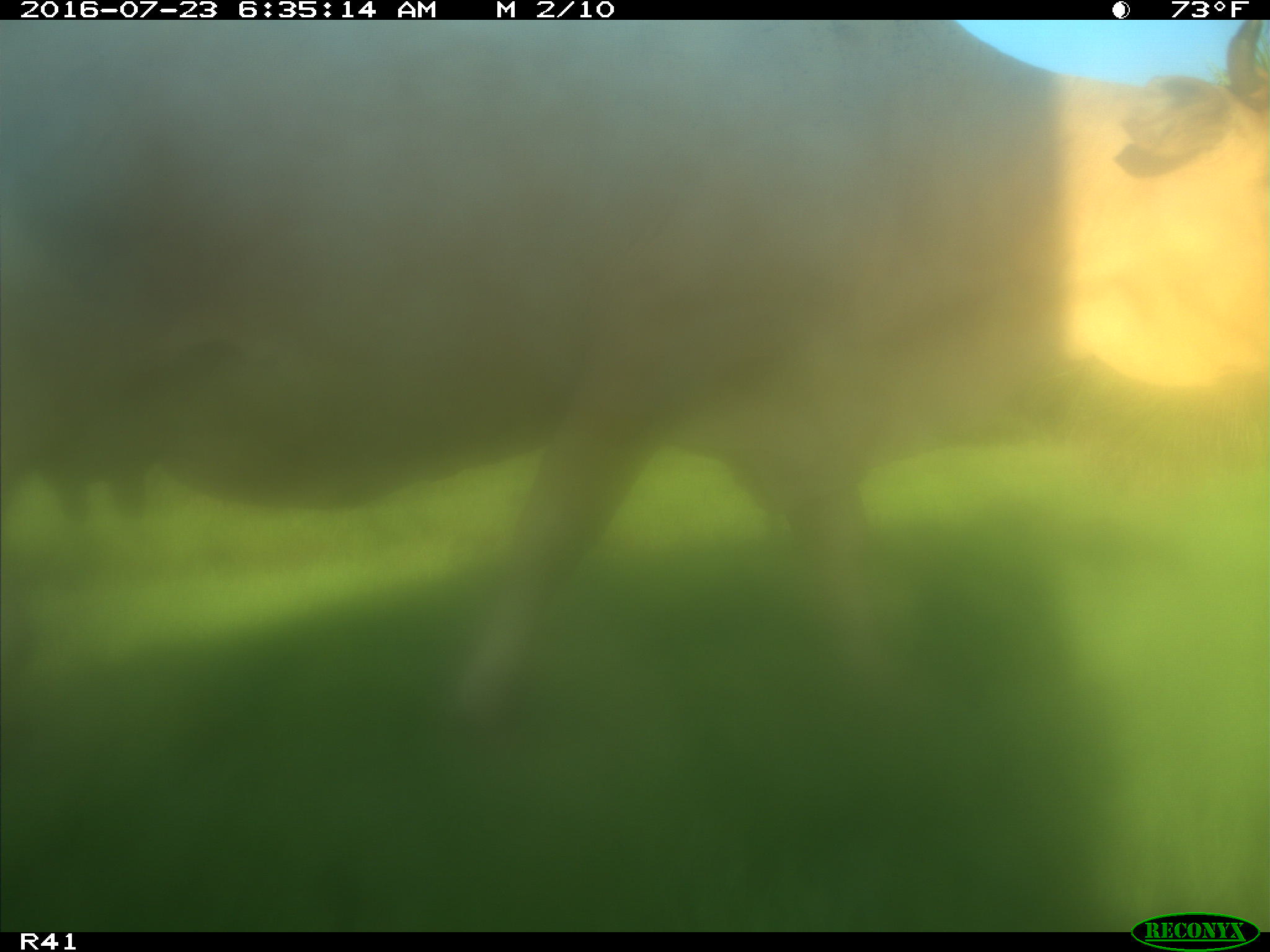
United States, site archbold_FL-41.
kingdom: Animalia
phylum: Chordata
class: Mammalia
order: Artiodactyla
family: Bovidae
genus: Bos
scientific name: Bos taurus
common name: domestic cow